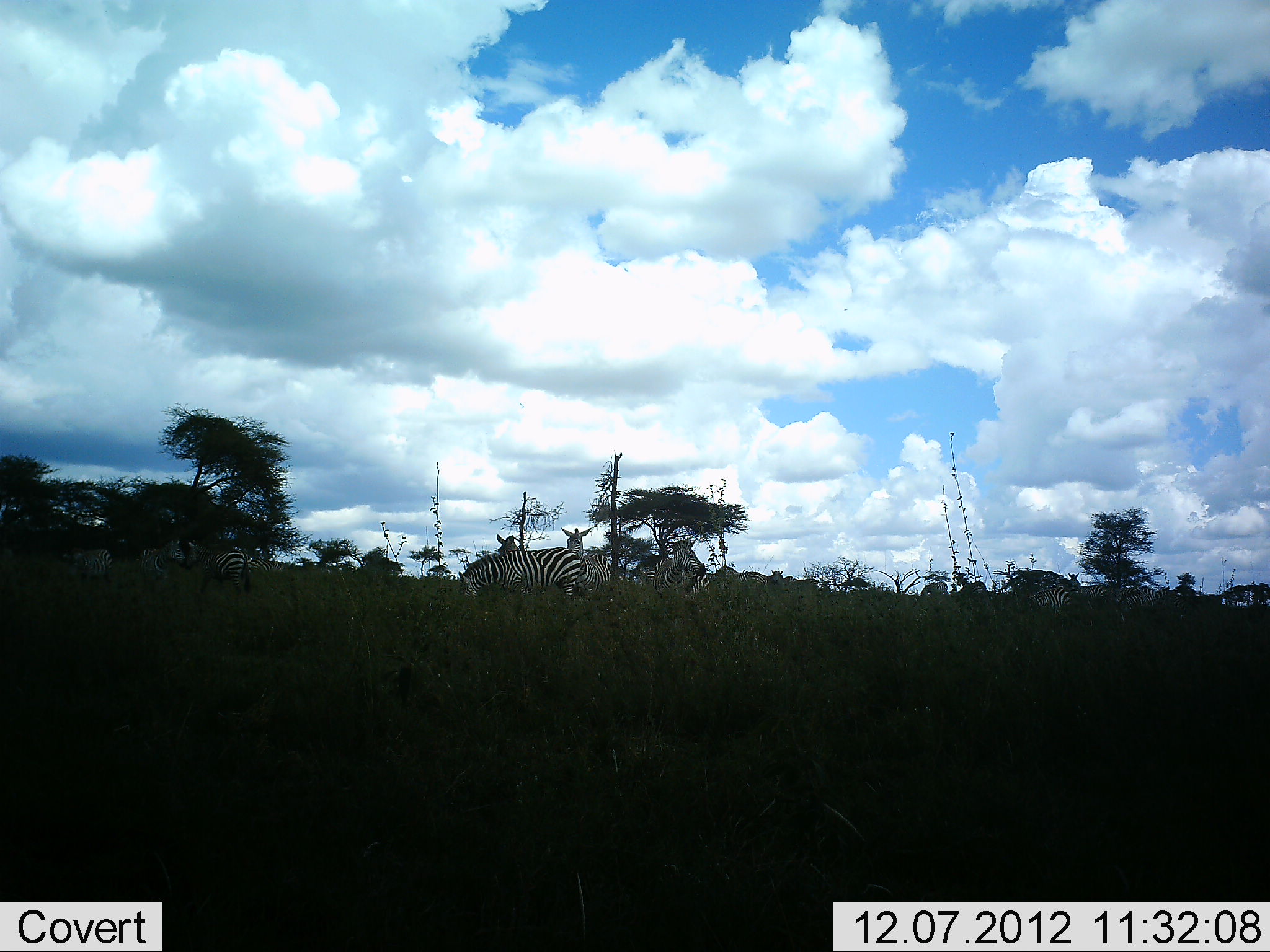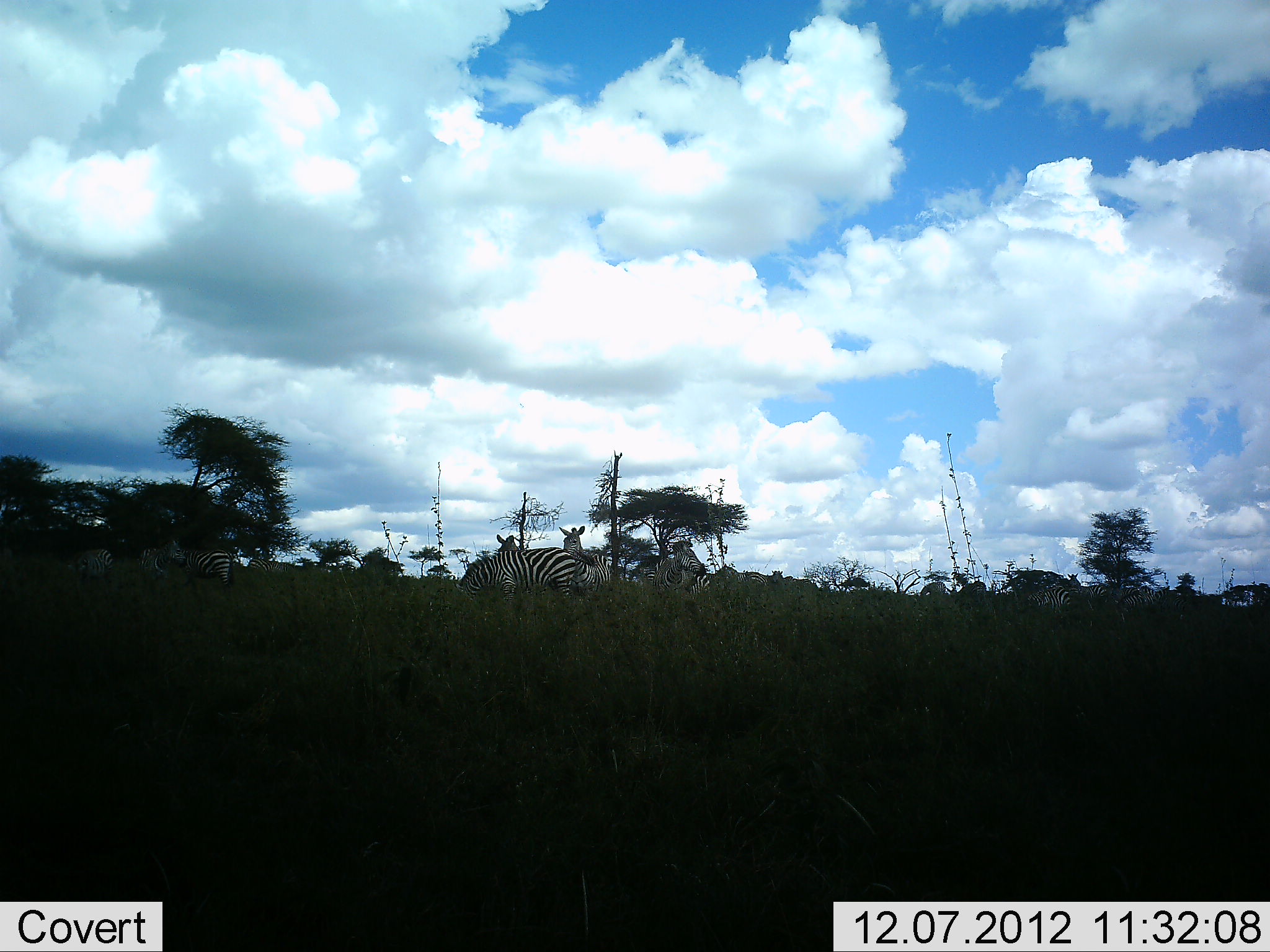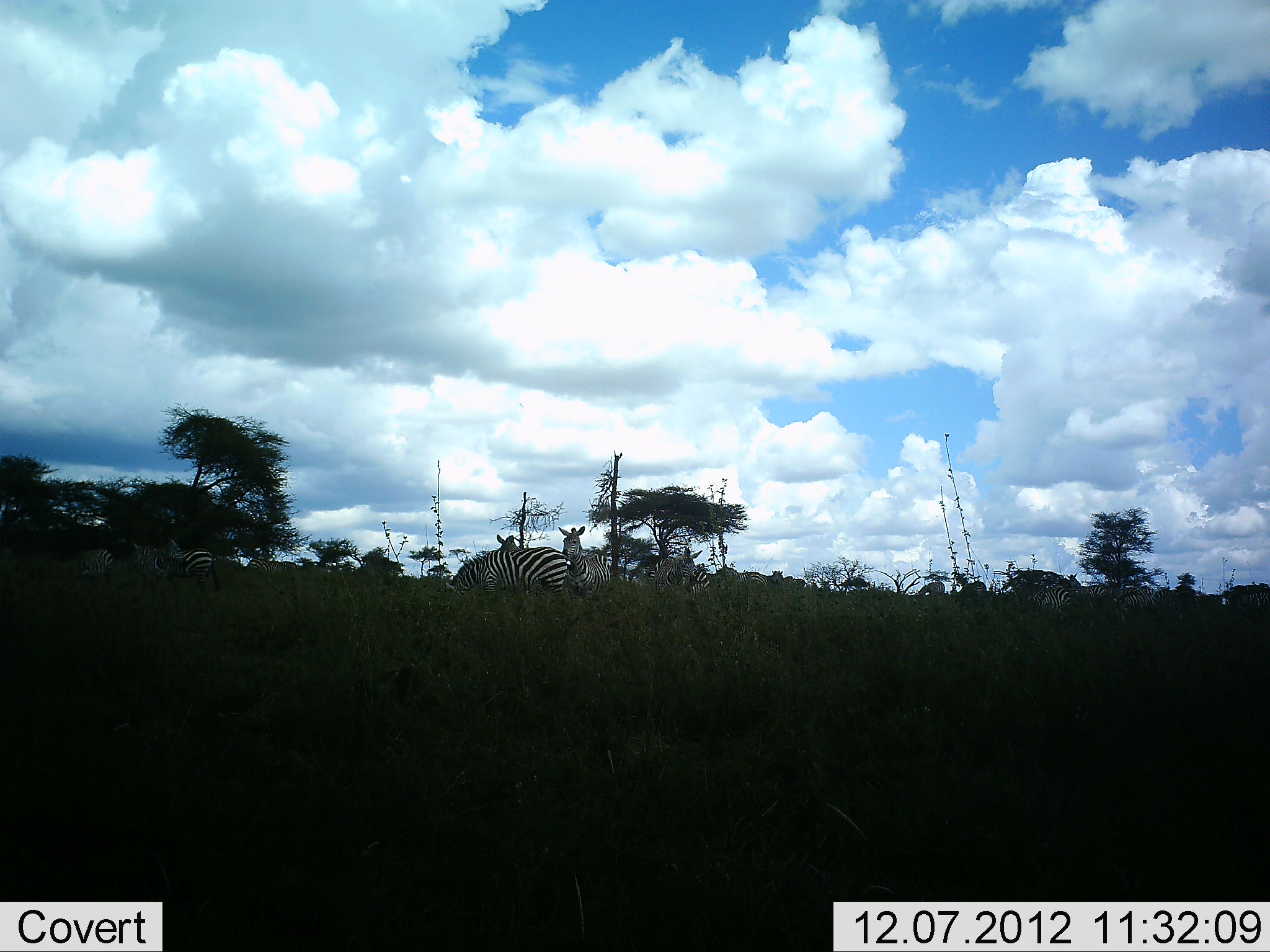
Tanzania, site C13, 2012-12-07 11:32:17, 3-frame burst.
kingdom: Animalia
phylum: Chordata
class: Mammalia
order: Perissodactyla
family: Equidae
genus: Equus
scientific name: Equus quagga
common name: plains zebra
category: zebra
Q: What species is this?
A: Zebra (plains zebra) (Equus quagga).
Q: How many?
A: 8.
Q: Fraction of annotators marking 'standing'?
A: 82%.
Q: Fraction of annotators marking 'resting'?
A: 0%.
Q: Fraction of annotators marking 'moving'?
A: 9%.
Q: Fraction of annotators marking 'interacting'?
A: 0%.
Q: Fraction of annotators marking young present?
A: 0%.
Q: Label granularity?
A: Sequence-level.